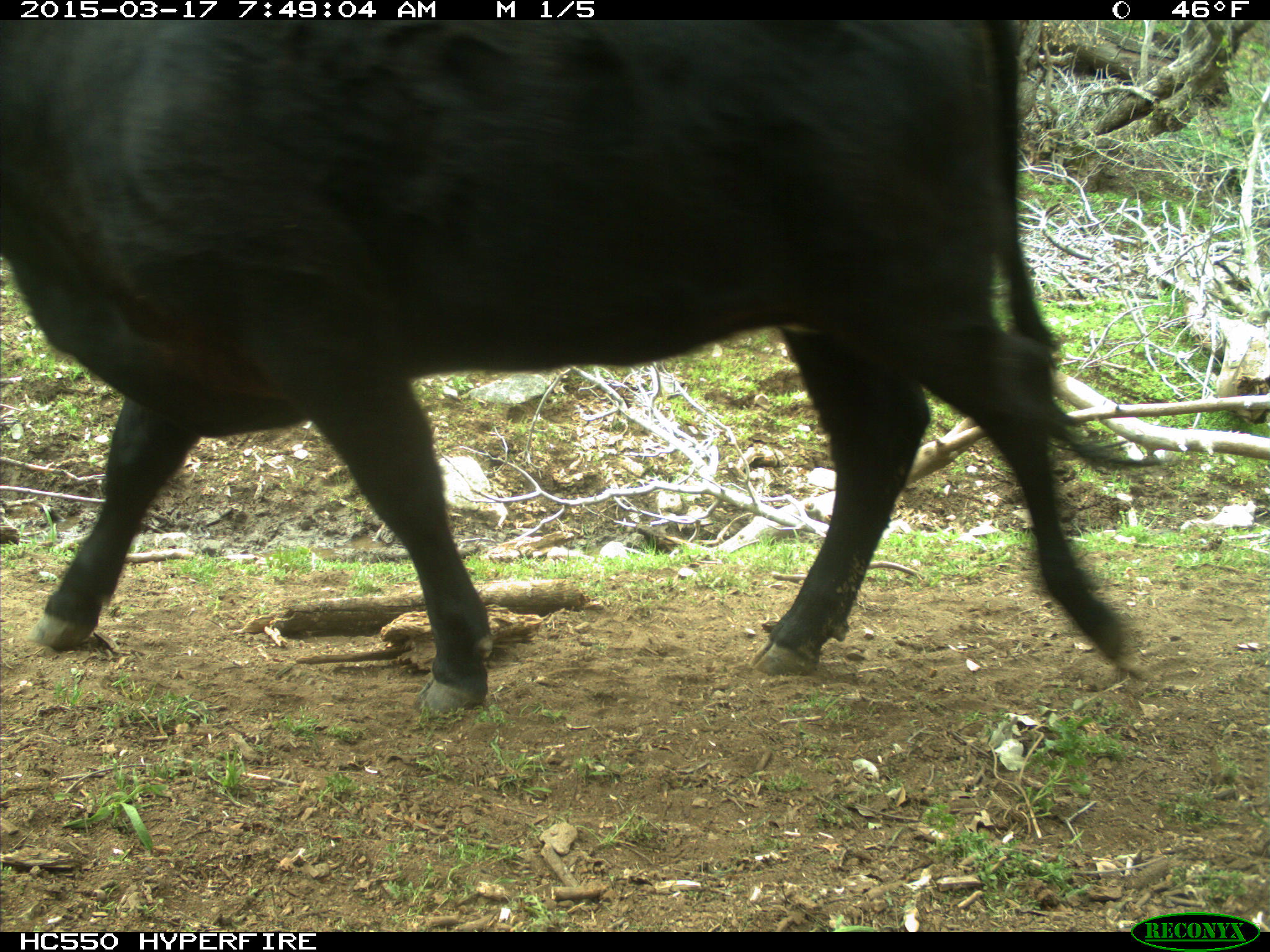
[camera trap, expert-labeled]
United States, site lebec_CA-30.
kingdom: Animalia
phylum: Chordata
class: Mammalia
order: Artiodactyla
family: Bovidae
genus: Bos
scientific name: Bos taurus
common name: domestic cow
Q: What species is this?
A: Bos taurus (domestic cow).